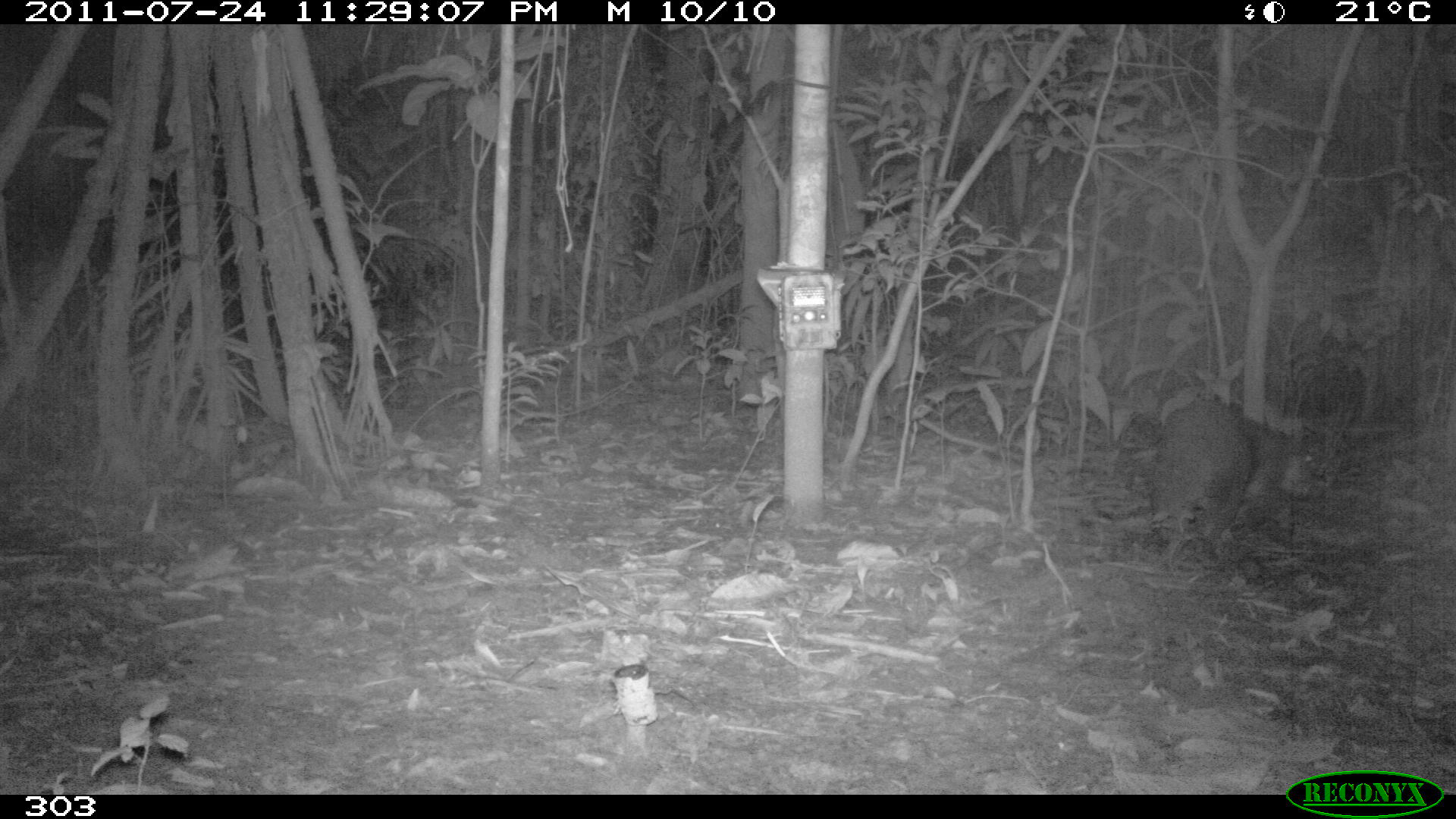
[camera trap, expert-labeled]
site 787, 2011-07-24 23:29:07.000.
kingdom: Animalia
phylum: Chordata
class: Mammalia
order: Rodentia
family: Cuniculidae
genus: Cuniculus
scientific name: Cuniculus paca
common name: spotted paca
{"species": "Cuniculus paca (spotted paca)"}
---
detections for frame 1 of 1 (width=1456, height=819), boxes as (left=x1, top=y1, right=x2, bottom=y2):
cuniculus paca: (left=1148, top=398, right=1254, bottom=568)